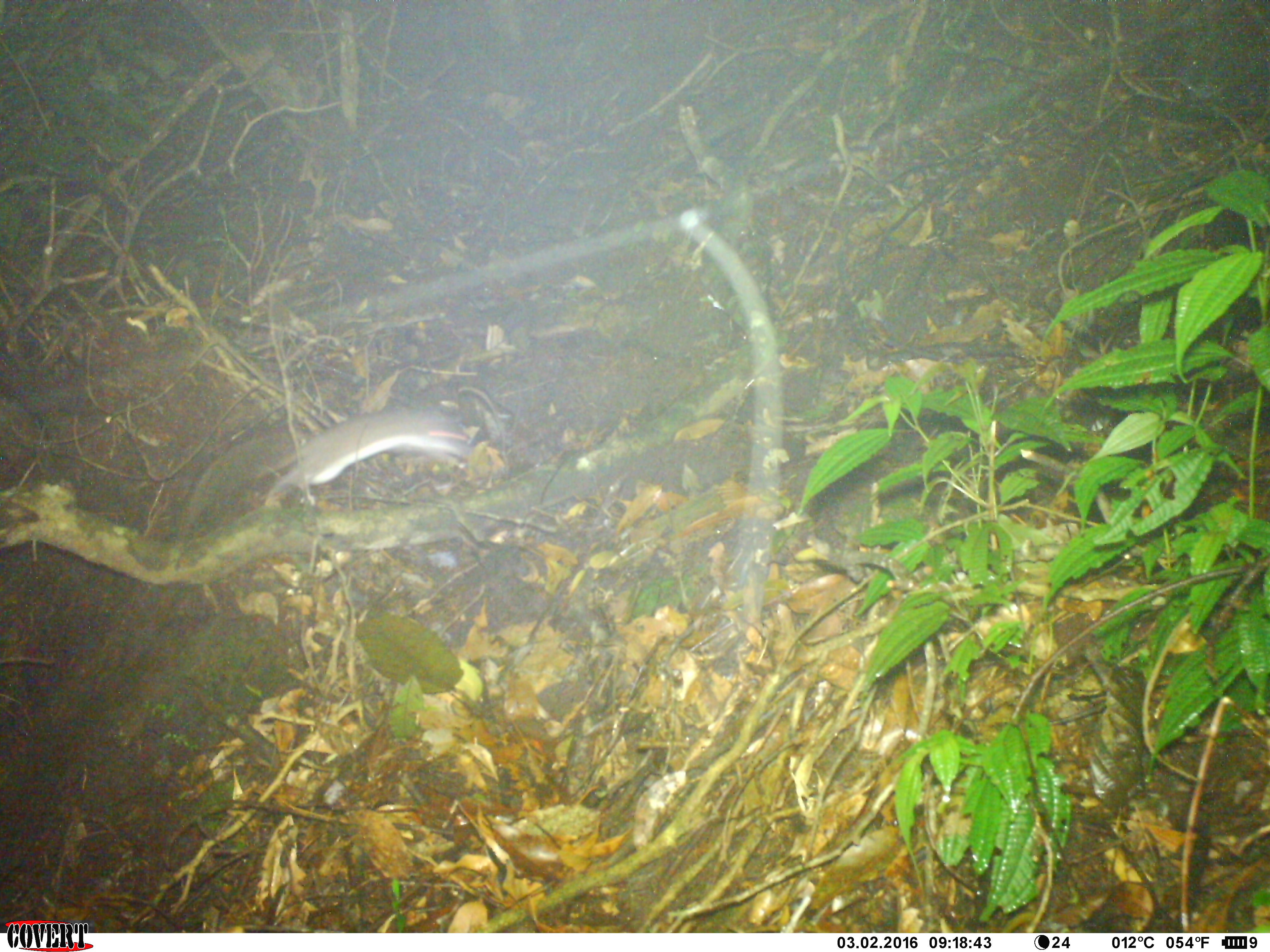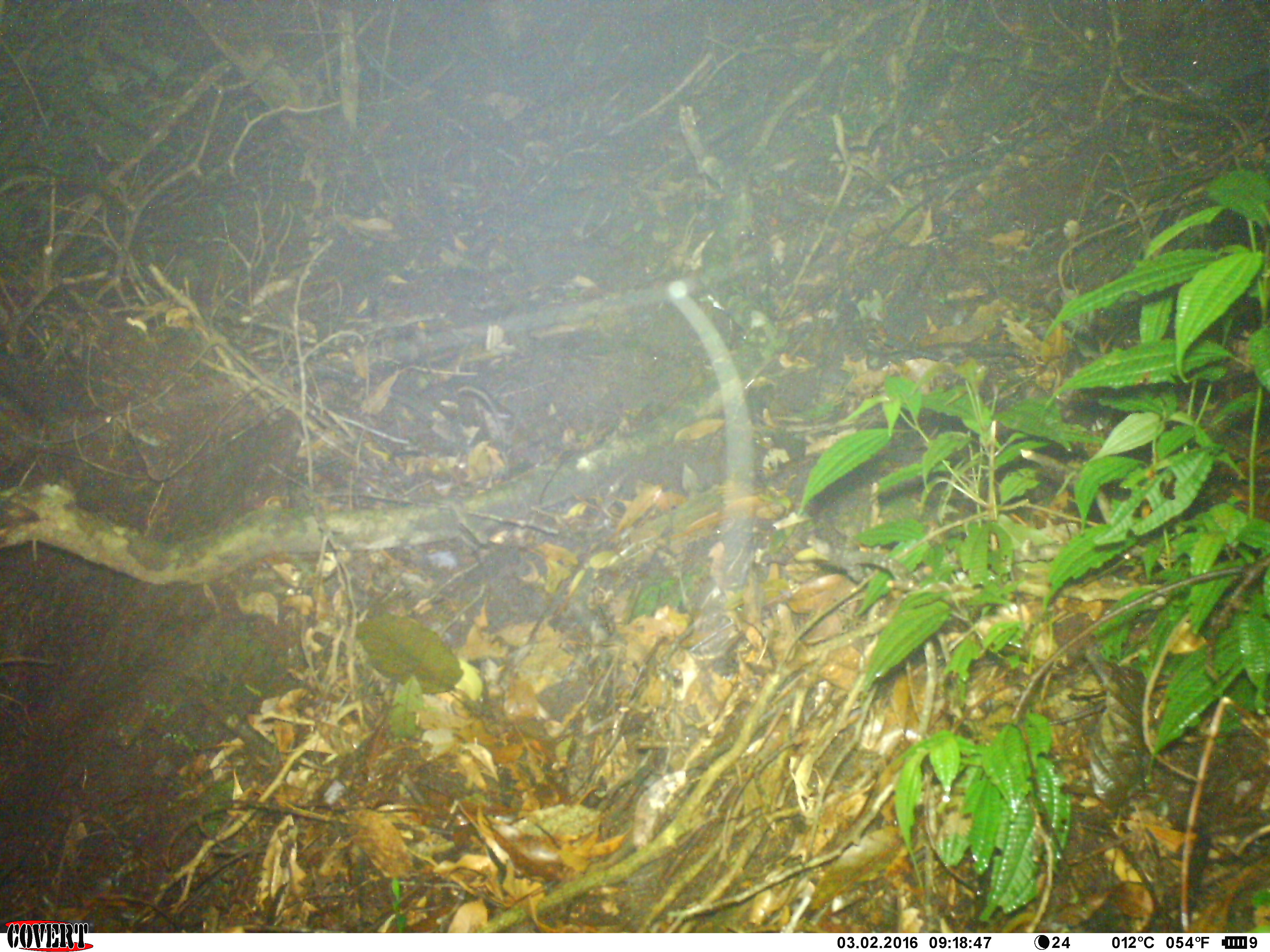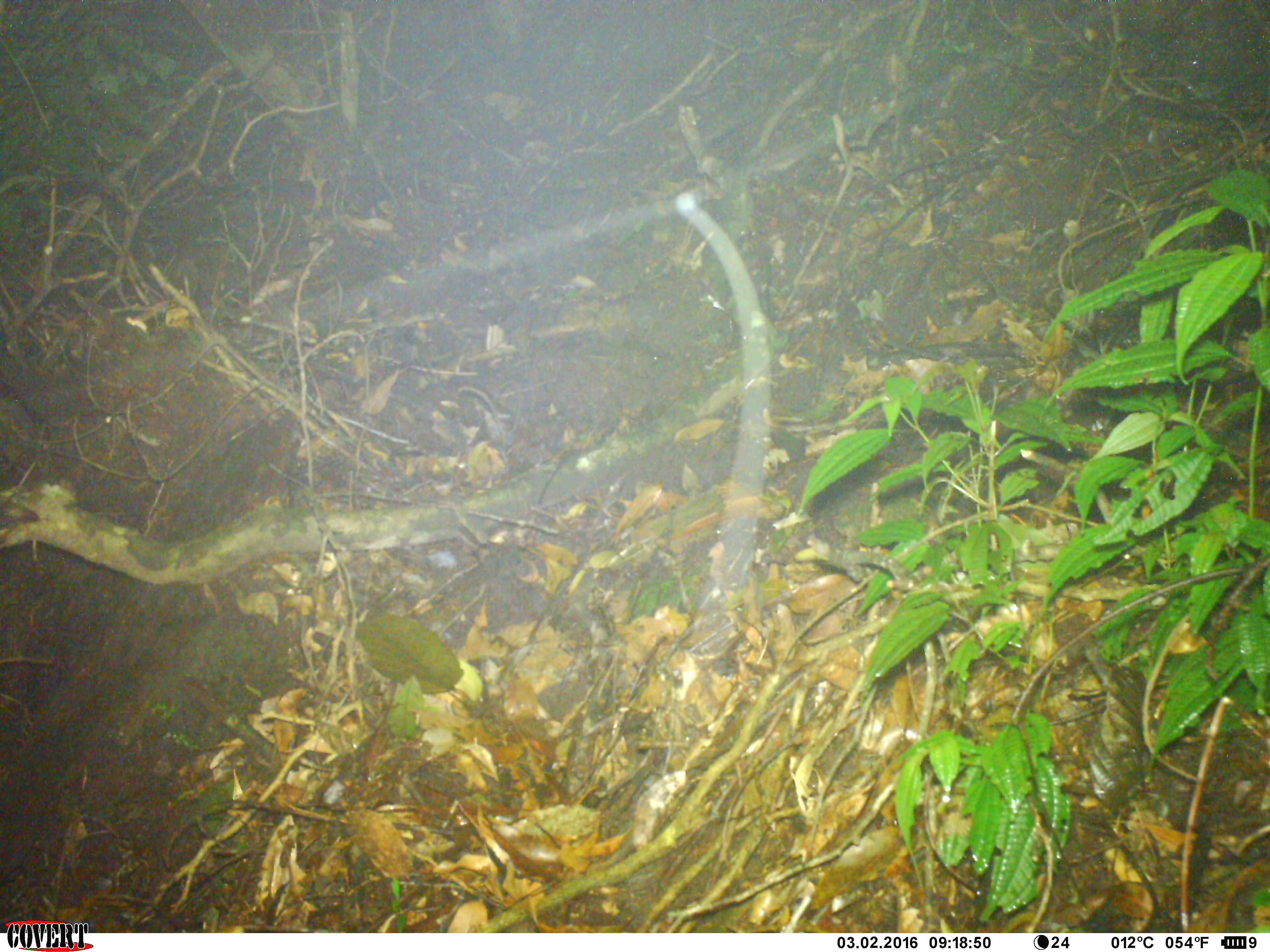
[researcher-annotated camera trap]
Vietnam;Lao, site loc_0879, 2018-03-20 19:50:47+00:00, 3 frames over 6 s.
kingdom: Animalia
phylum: Chordata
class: Mammalia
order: Rodentia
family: Muridae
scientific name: Muridae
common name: old-world mice and rats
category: unidentified murid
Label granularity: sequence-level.